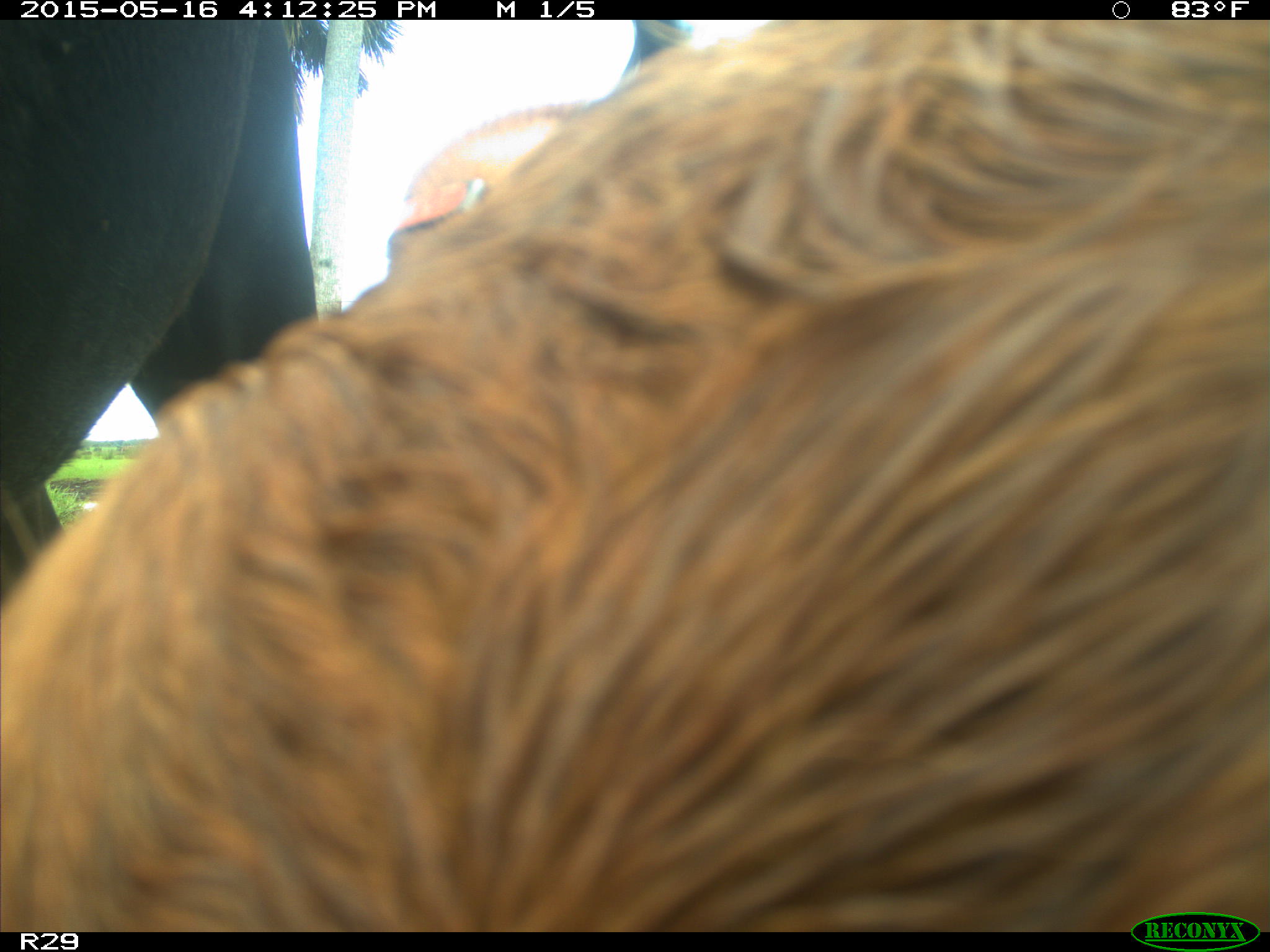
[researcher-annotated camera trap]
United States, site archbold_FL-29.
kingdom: Animalia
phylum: Chordata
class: Mammalia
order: Artiodactyla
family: Bovidae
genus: Bos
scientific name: Bos taurus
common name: domestic cow